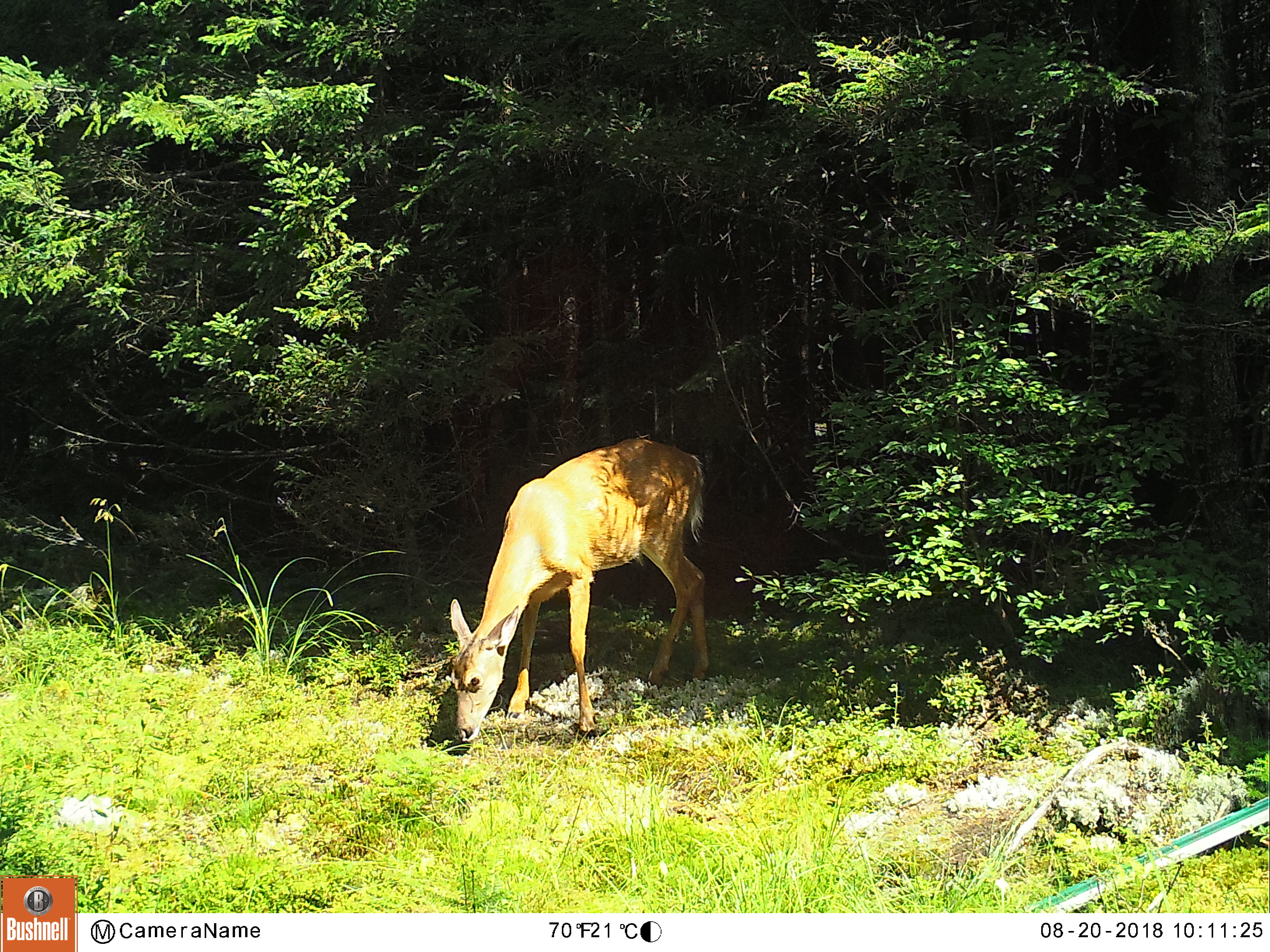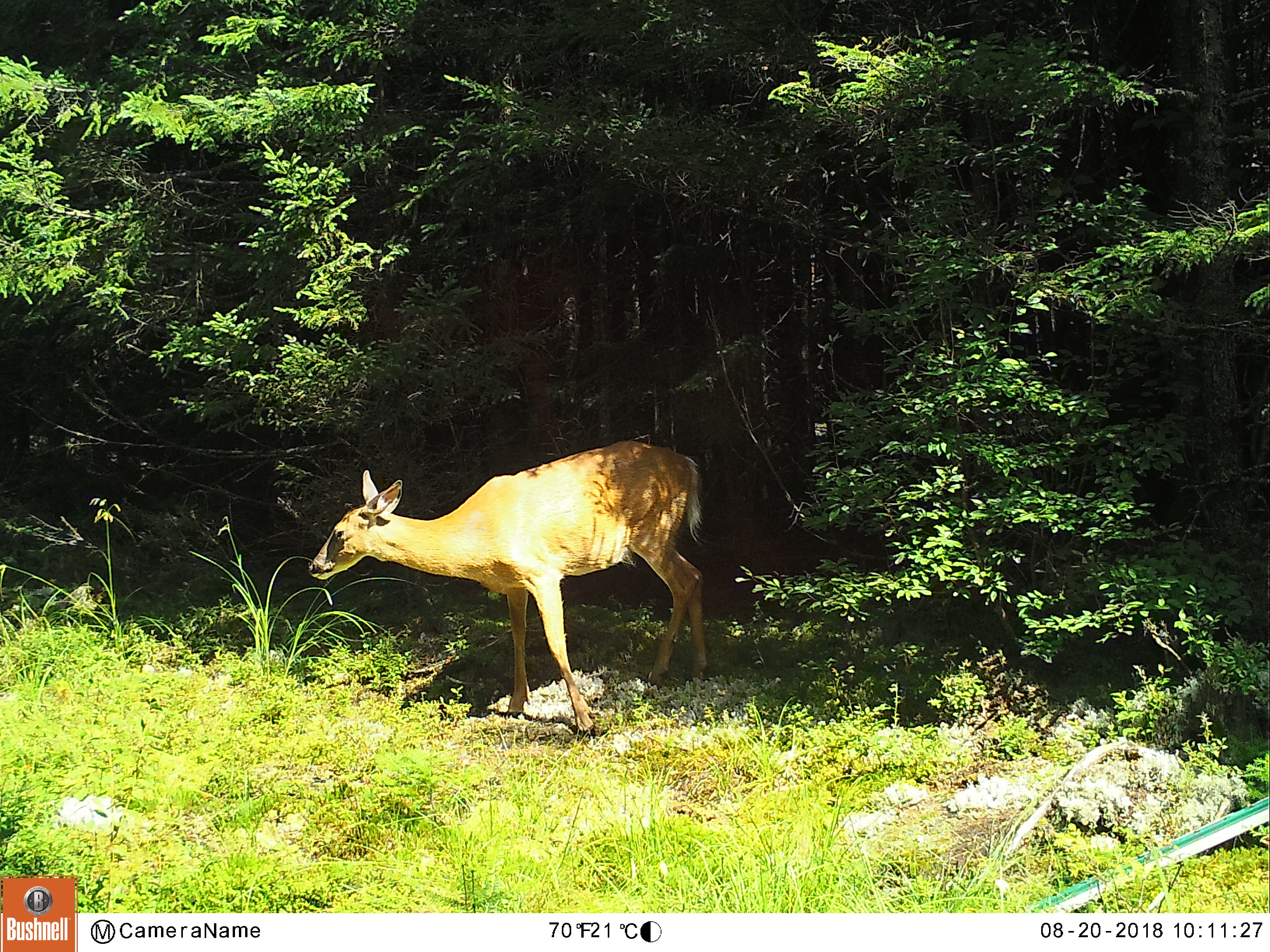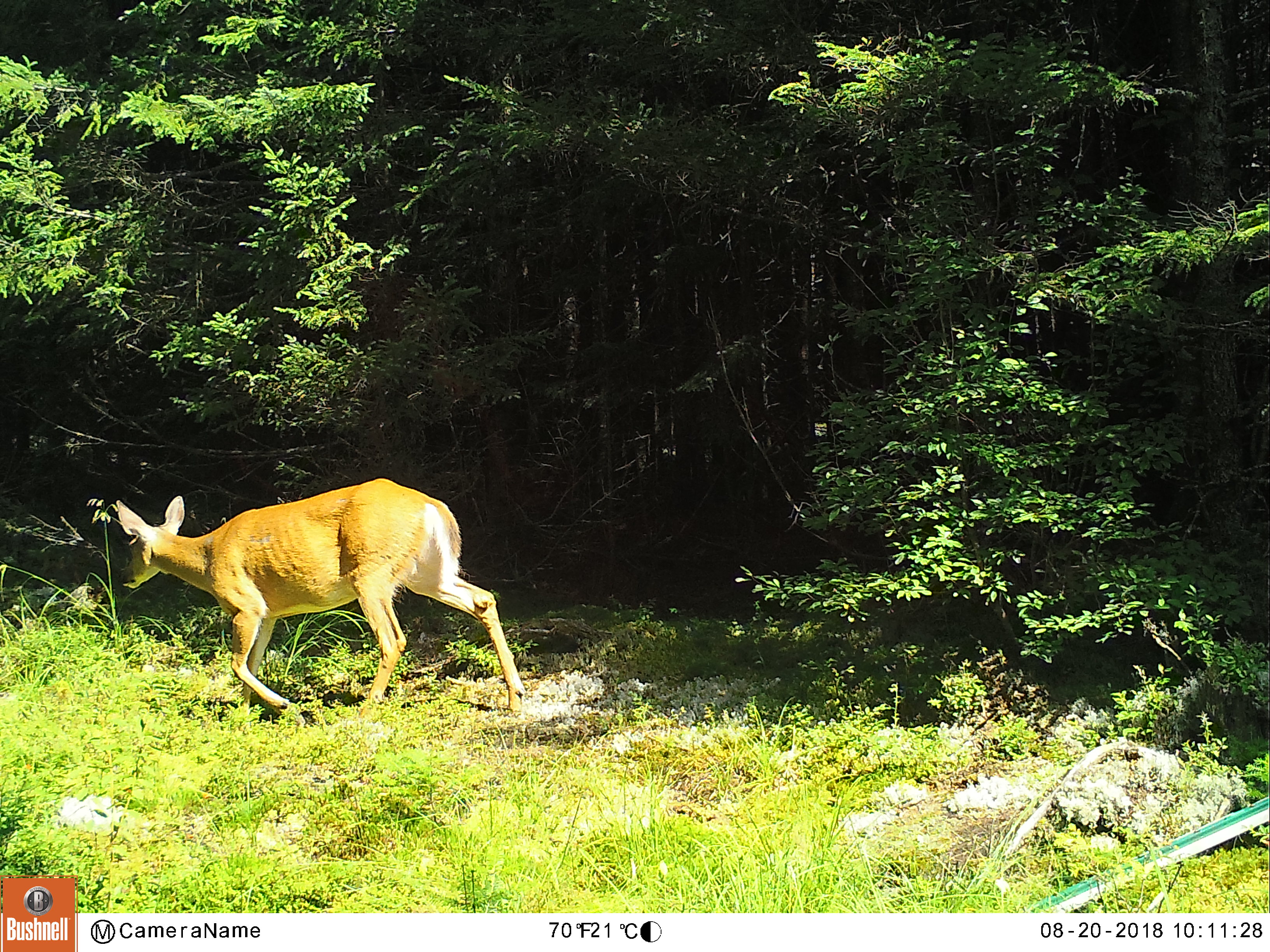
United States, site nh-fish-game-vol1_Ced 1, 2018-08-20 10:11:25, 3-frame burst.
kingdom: Animalia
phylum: Chordata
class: Mammalia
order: Artiodactyla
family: Cervidae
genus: Odocoileus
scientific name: Odocoileus virginianus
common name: white-tailed deer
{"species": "white-tailed deer (Odocoileus virginianus)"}